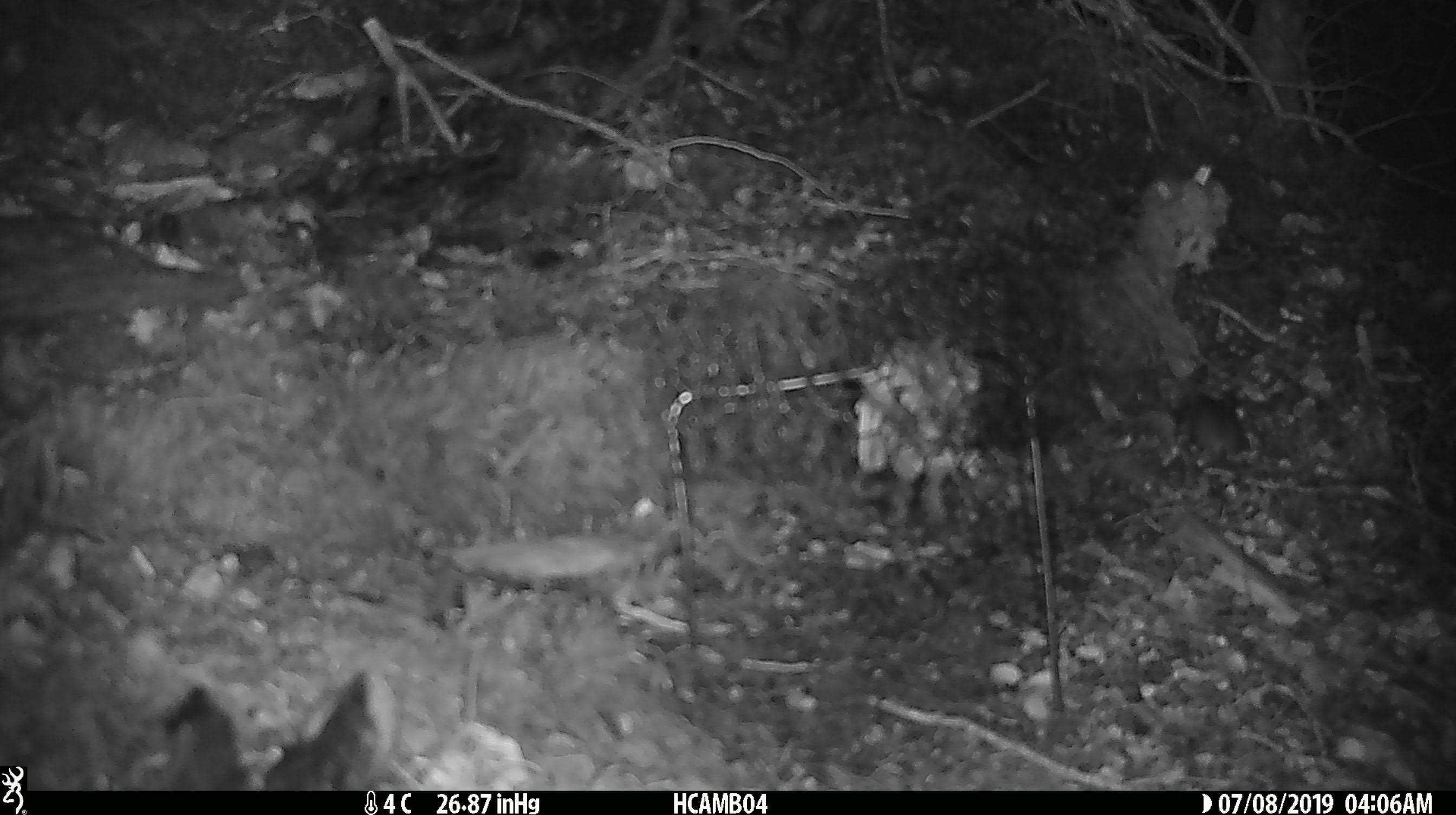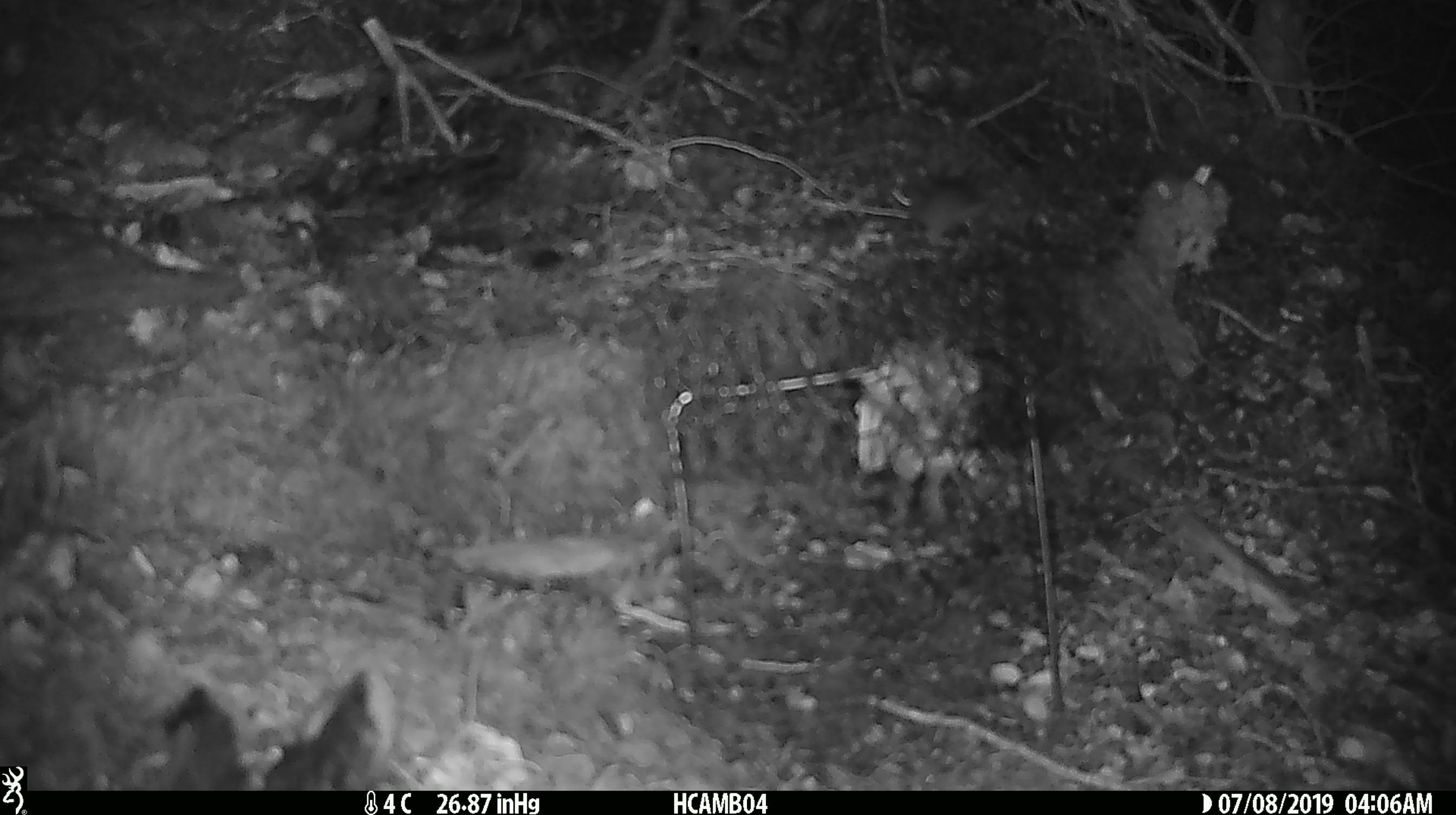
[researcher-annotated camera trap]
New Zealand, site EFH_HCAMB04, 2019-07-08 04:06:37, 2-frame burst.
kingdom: Animalia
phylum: Chordata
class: Mammalia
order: Rodentia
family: Muridae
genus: Mus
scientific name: Mus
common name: mouse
Mouse (Mus).